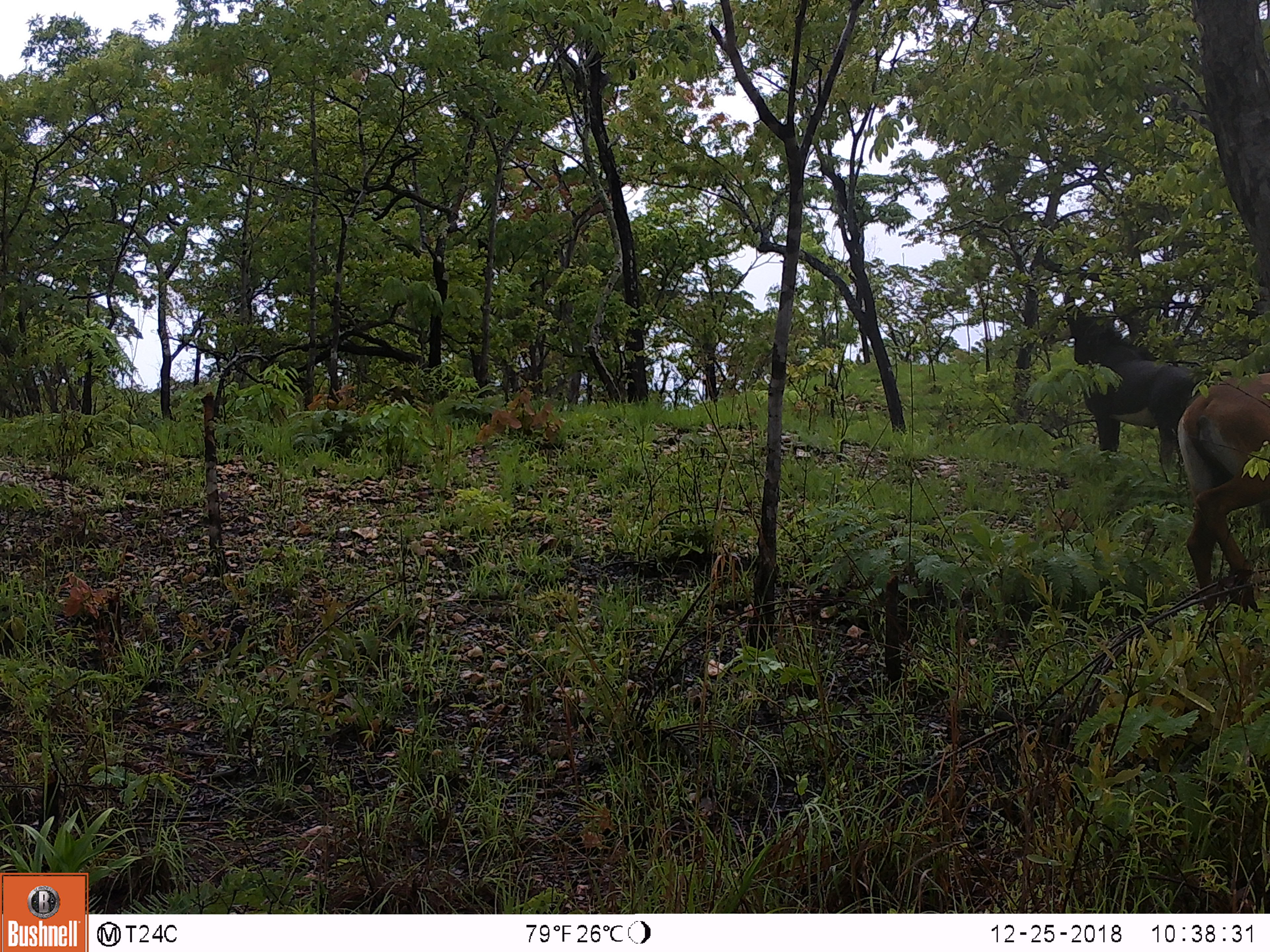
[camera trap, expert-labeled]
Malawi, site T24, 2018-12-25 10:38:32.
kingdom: Animalia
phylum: Chordata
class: Mammalia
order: Artiodactyla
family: Bovidae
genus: Hippotragus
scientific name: Hippotragus niger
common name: sable antelope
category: sable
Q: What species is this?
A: Sable (sable antelope) (Hippotragus niger).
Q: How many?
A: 2.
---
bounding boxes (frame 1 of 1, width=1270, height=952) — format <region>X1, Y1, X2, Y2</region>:
sable: <region>1157, 361, 1270, 603</region>; <region>1054, 299, 1204, 458</region>